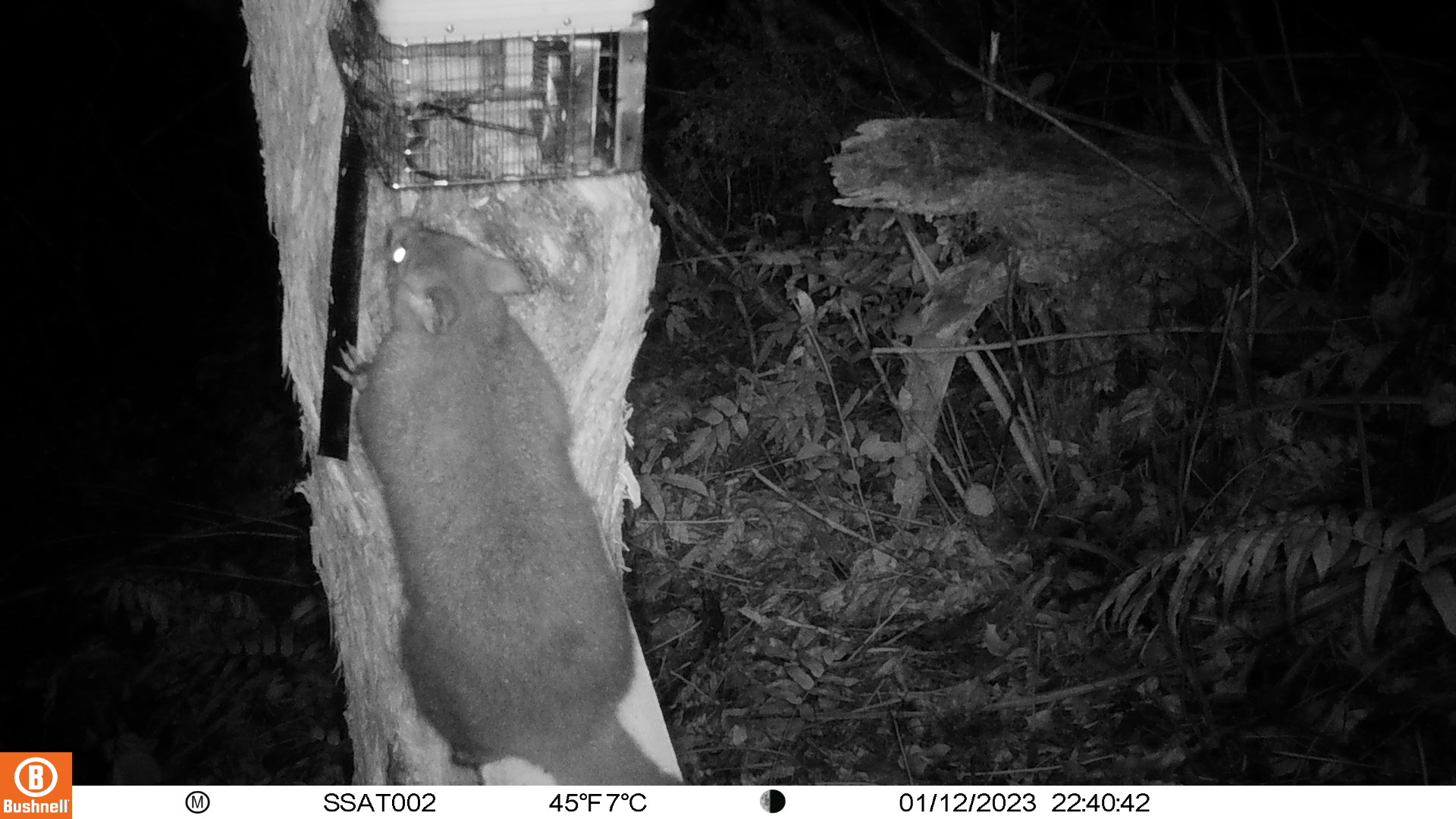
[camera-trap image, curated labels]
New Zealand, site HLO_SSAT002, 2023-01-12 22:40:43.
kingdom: Animalia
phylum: Chordata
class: Mammalia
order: Diprotodontia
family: Phalangeridae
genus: Trichosurus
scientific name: Trichosurus vulpecula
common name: common brushtail possum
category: possum